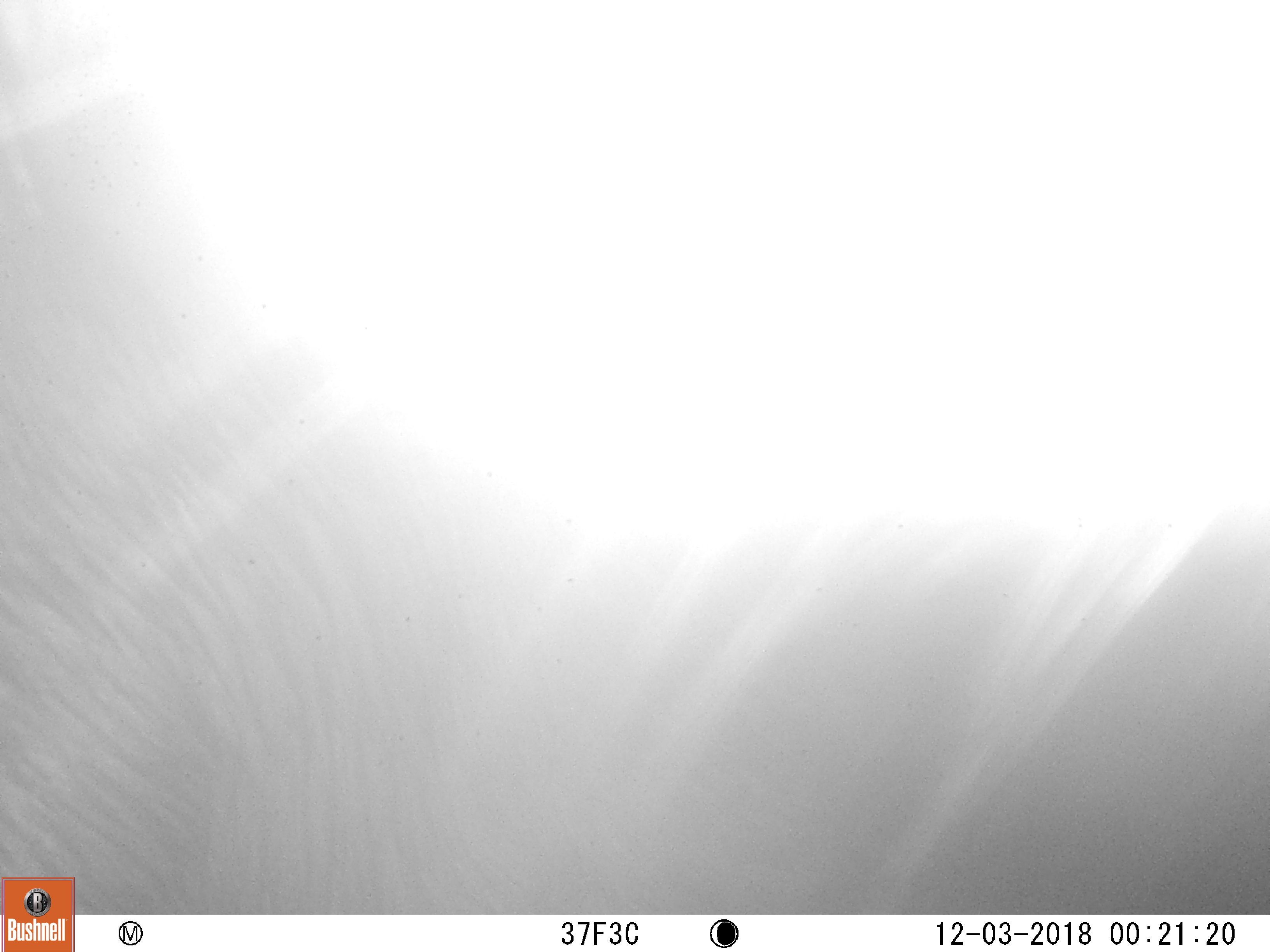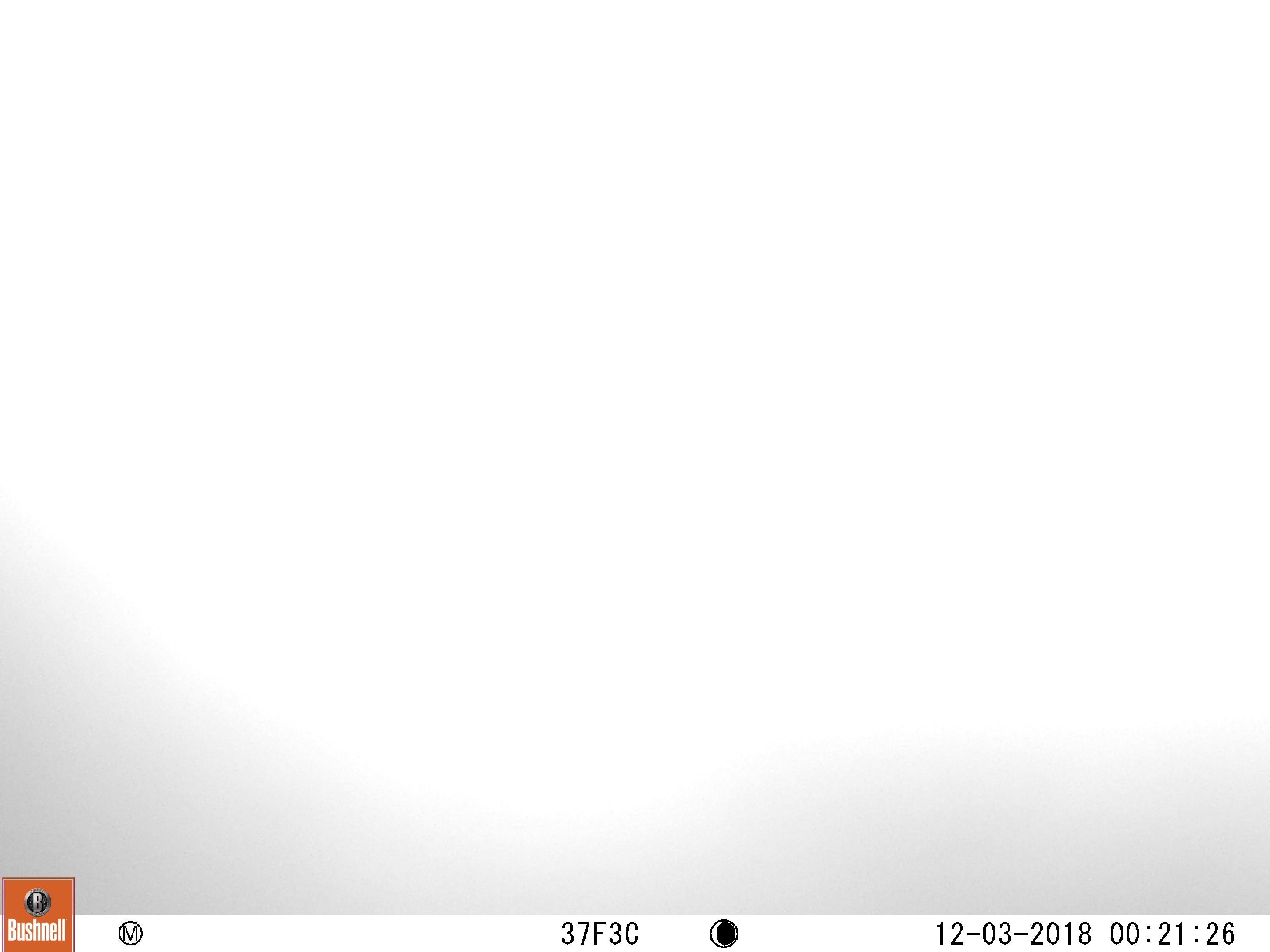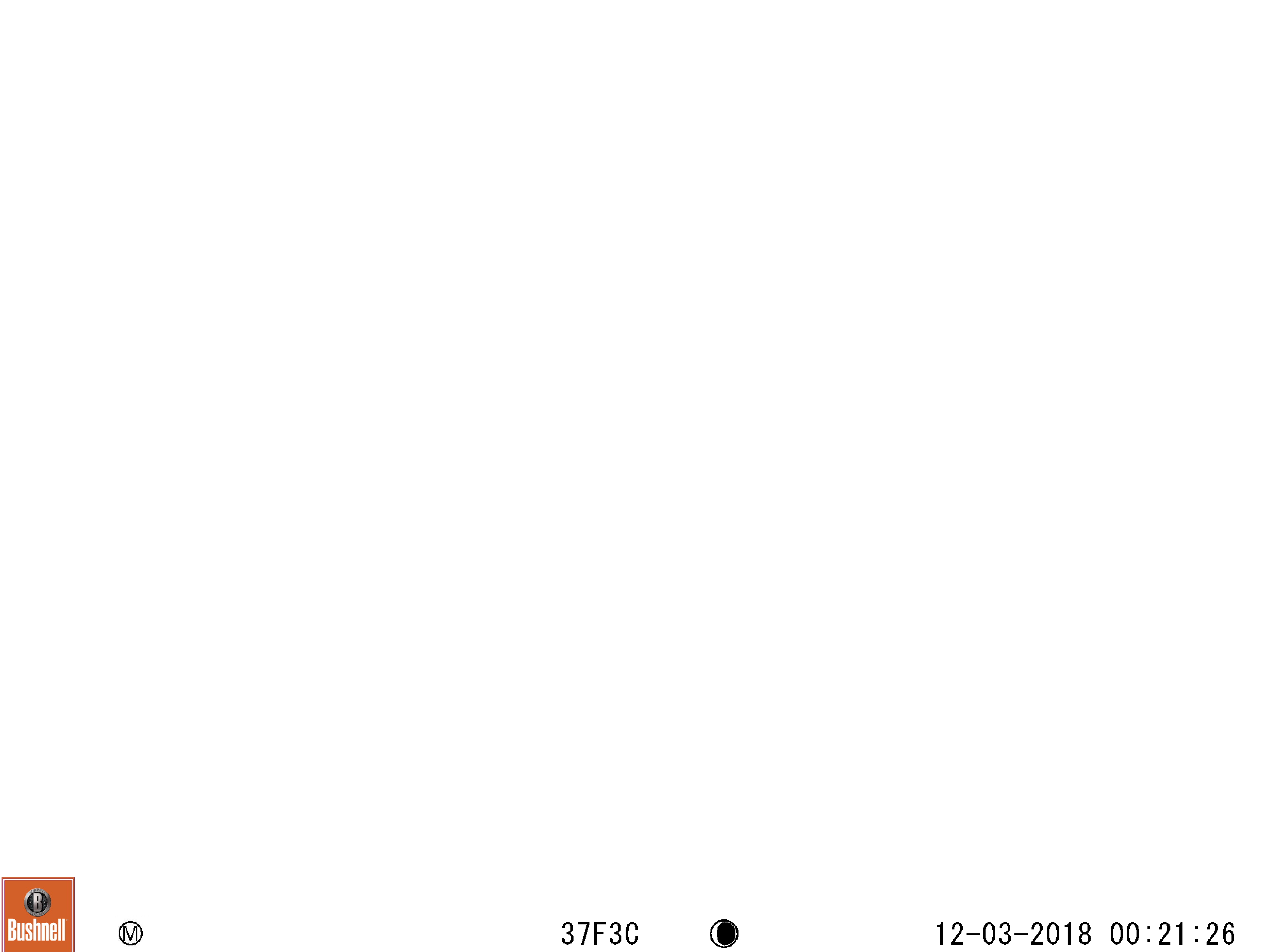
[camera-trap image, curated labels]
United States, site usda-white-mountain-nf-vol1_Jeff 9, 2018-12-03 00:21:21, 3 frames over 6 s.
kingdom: Animalia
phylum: Chordata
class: Mammalia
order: Artiodactyla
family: Cervidae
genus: Alces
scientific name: Alces alces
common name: moose